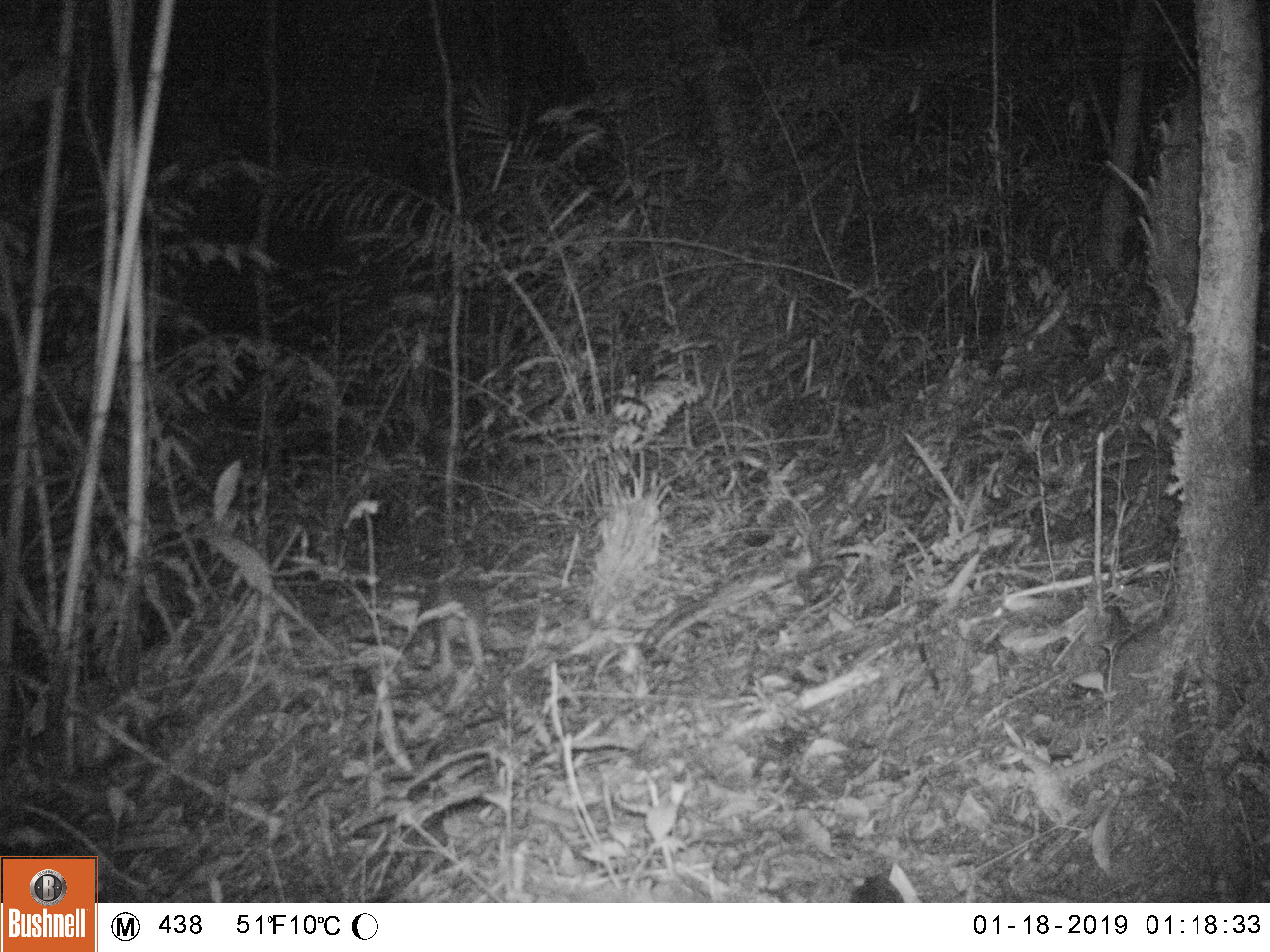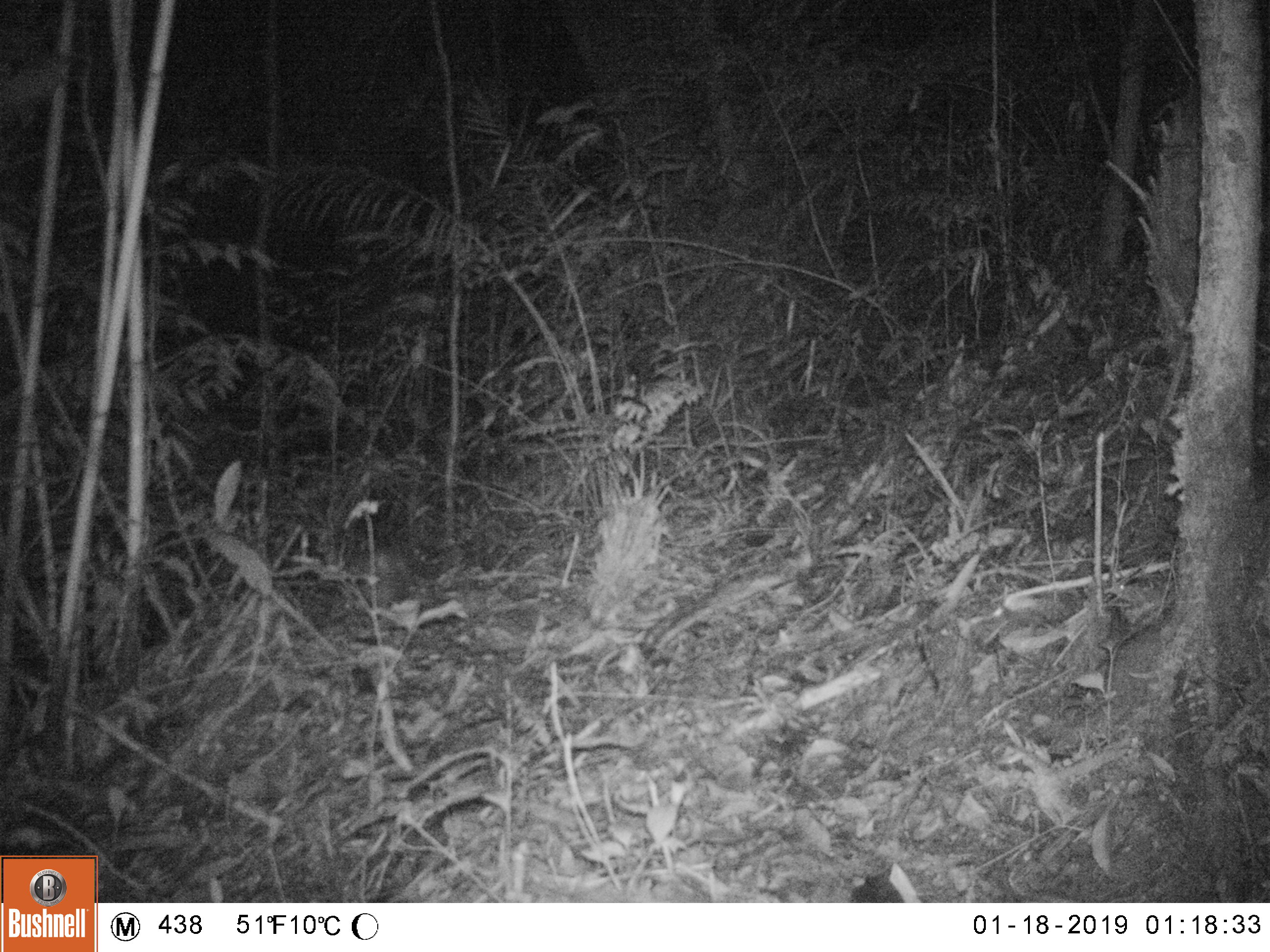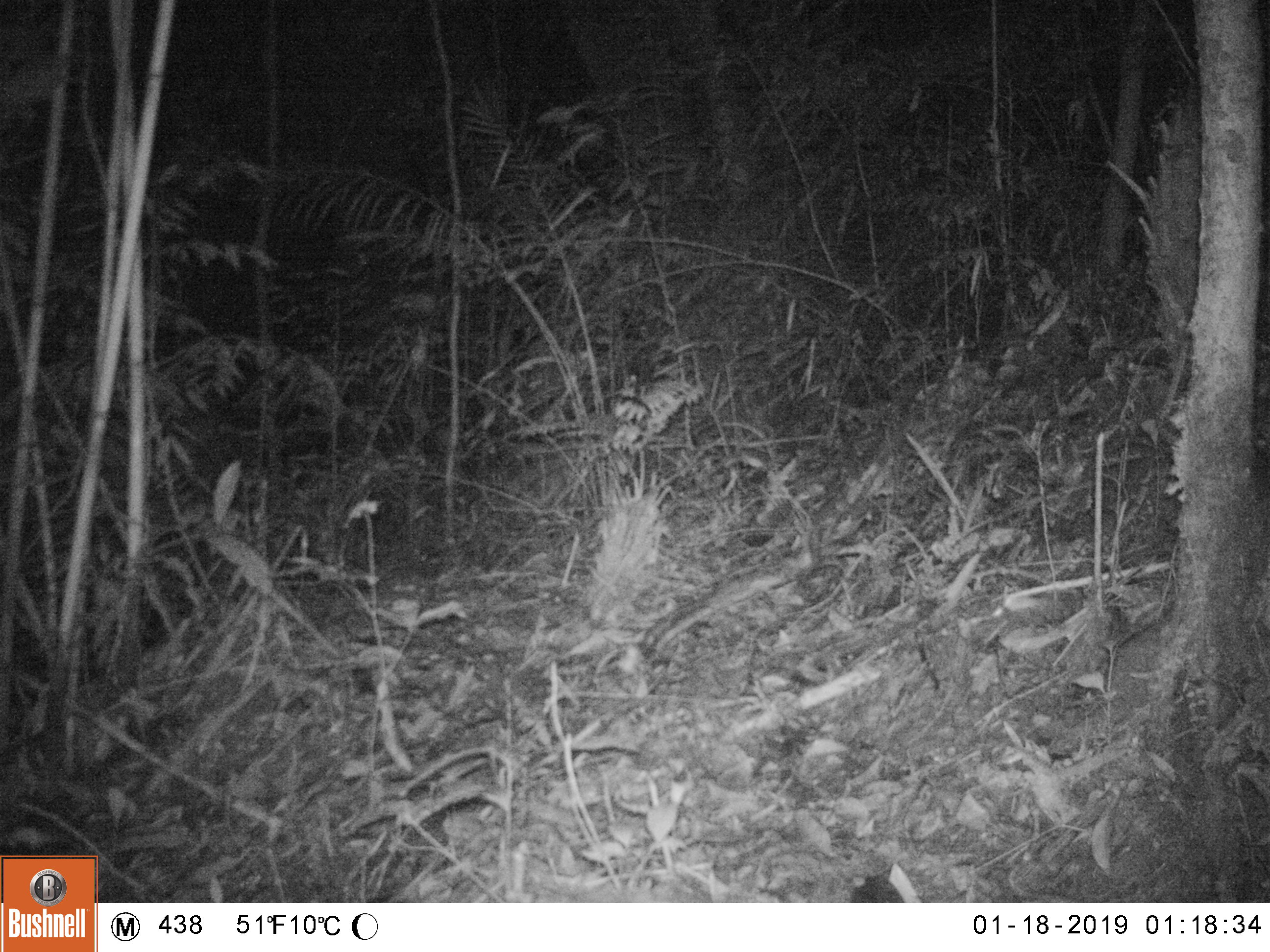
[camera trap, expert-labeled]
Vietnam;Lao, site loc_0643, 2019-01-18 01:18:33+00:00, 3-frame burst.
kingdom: Animalia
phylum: Chordata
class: Mammalia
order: Rodentia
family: Hystricidae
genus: Atherurus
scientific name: Atherurus macrourus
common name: asiatic brush-tailed porcupine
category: asiatic brush tailed porcupine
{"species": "asiatic brush tailed porcupine (asiatic brush-tailed porcupine) (Atherurus macrourus)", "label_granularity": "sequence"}